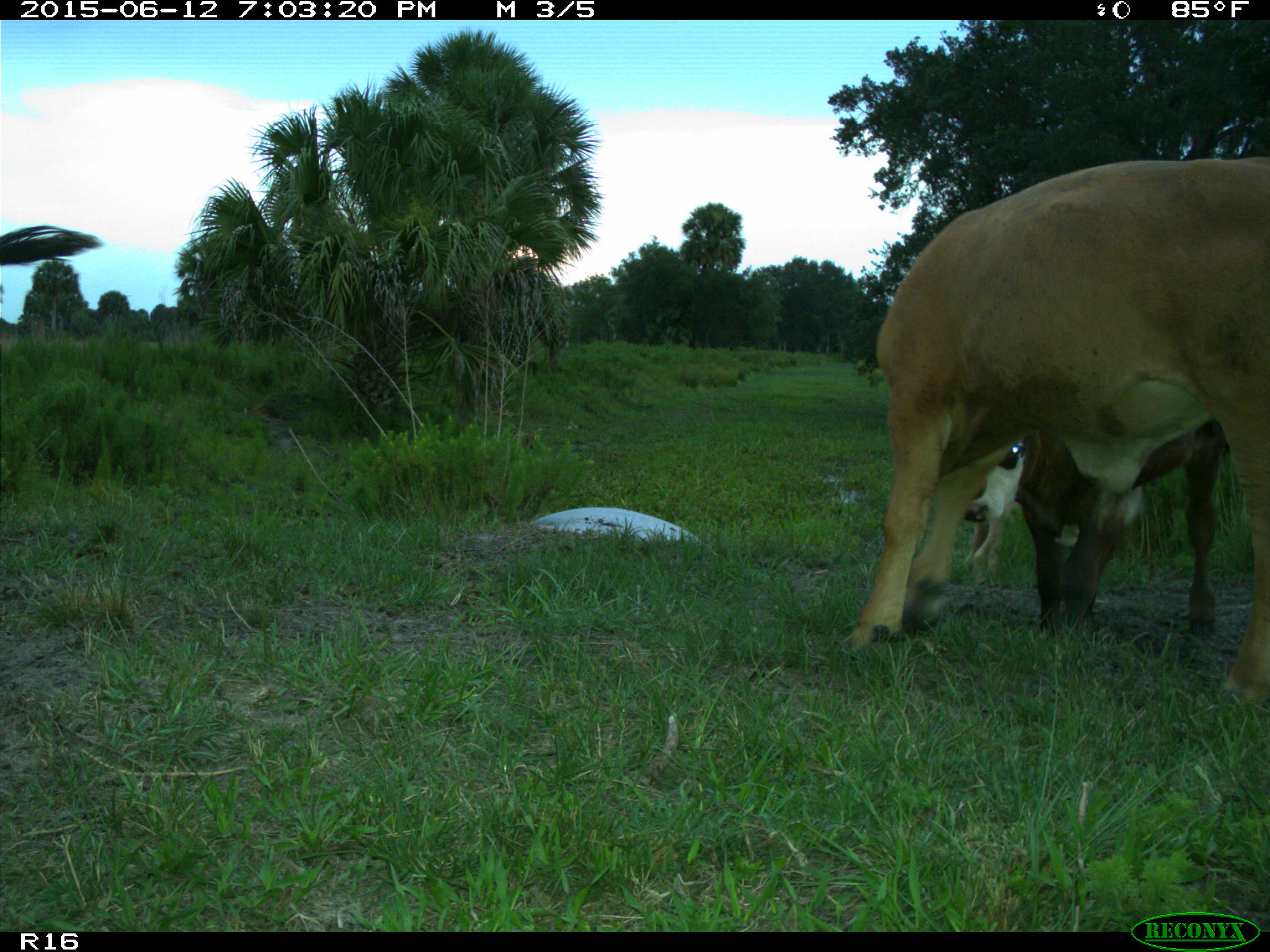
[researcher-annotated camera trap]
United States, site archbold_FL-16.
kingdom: Animalia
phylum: Chordata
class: Mammalia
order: Artiodactyla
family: Bovidae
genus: Bos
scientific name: Bos taurus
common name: domestic cow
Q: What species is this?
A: Bos taurus (domestic cow).